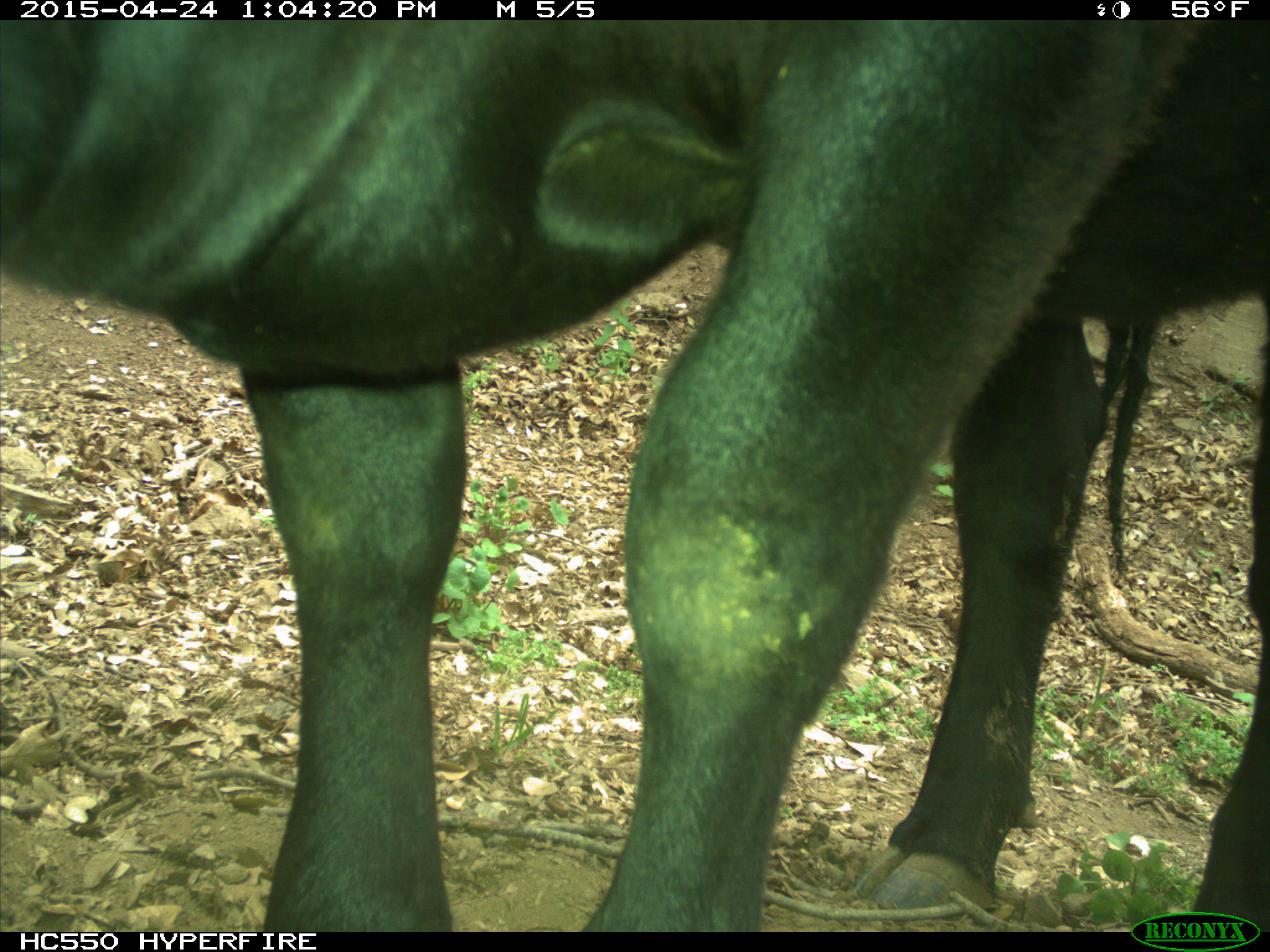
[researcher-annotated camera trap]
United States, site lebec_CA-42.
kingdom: Animalia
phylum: Chordata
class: Mammalia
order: Artiodactyla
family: Bovidae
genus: Bos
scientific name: Bos taurus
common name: domestic cow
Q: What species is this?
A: Bos taurus (domestic cow).